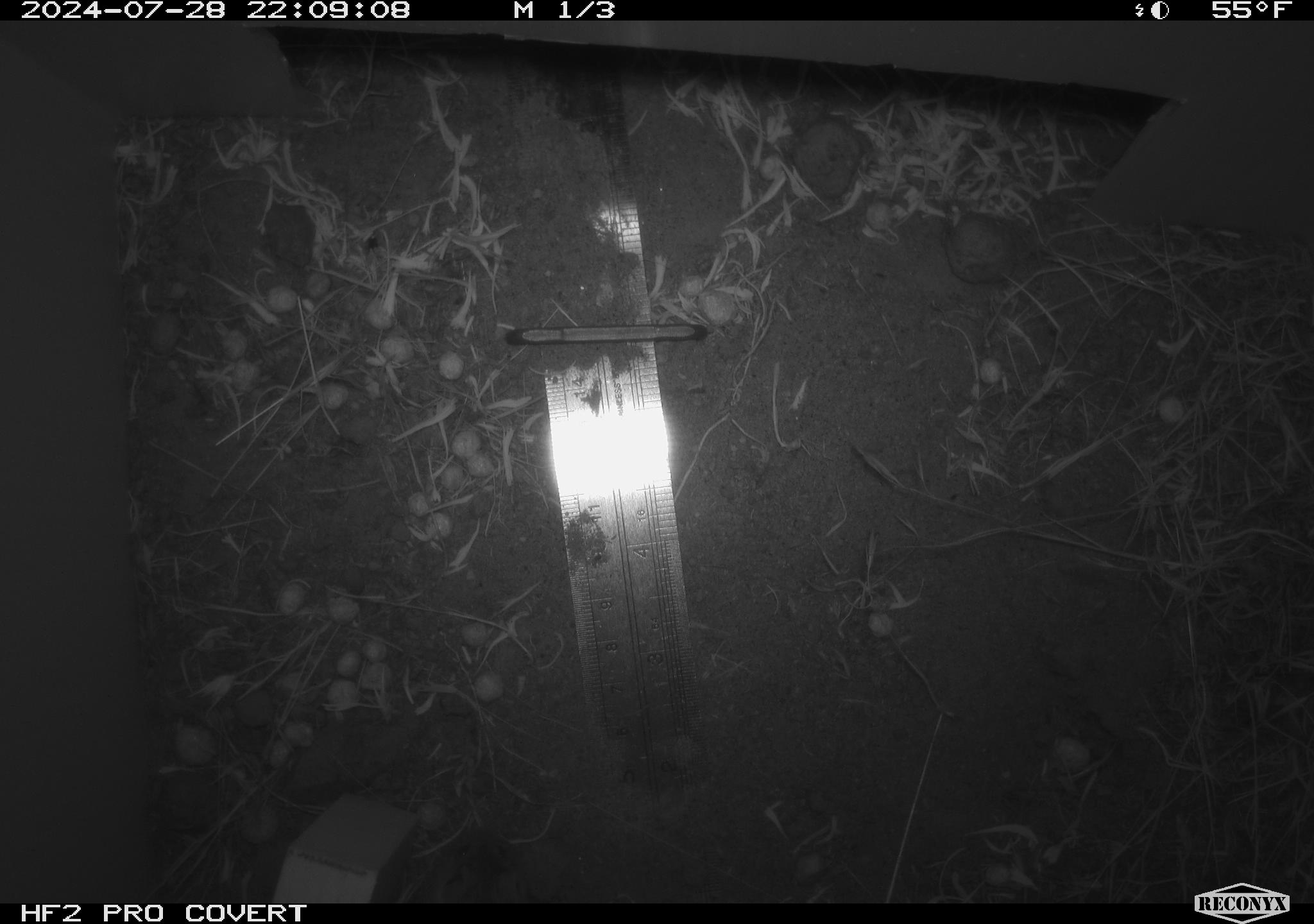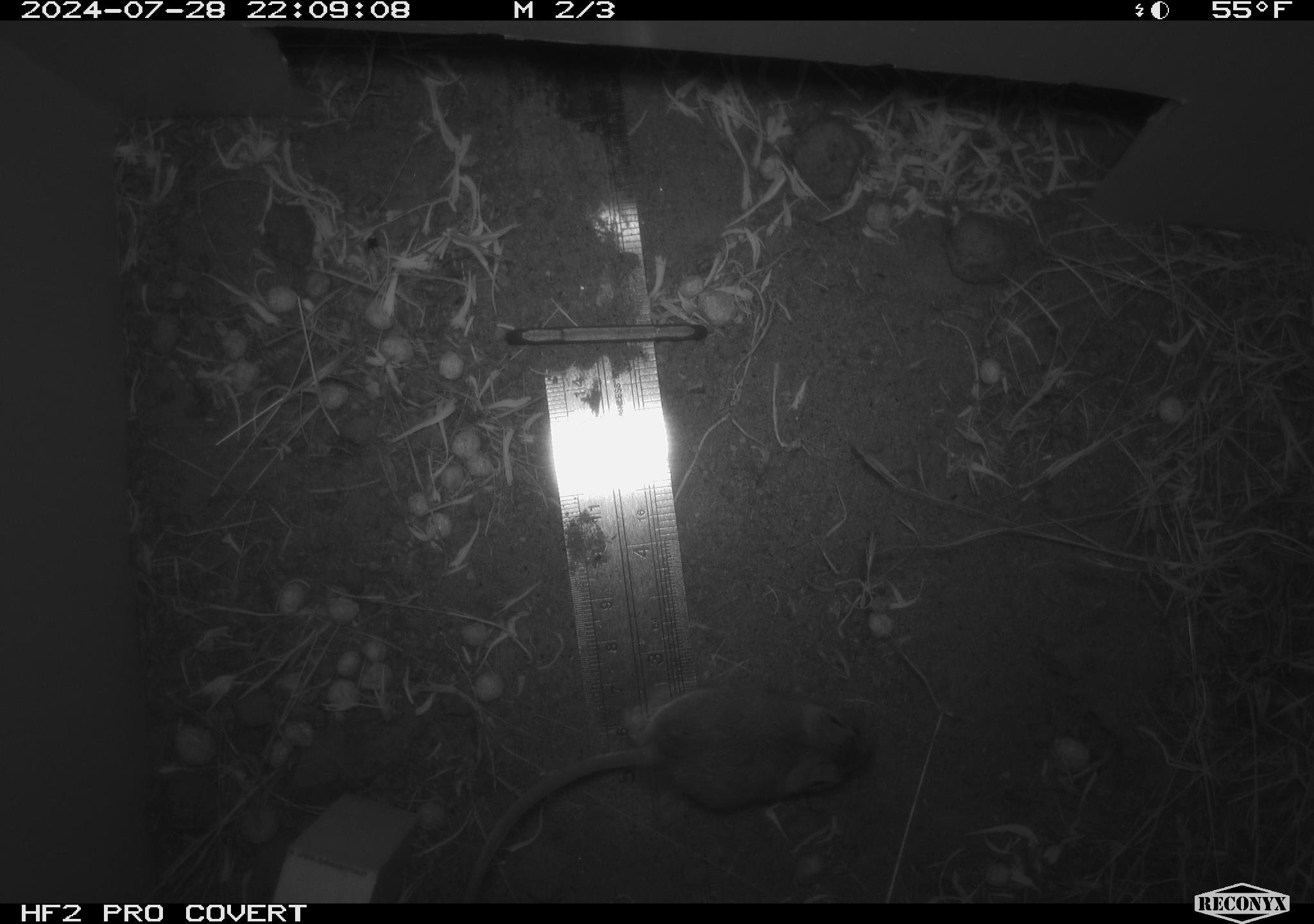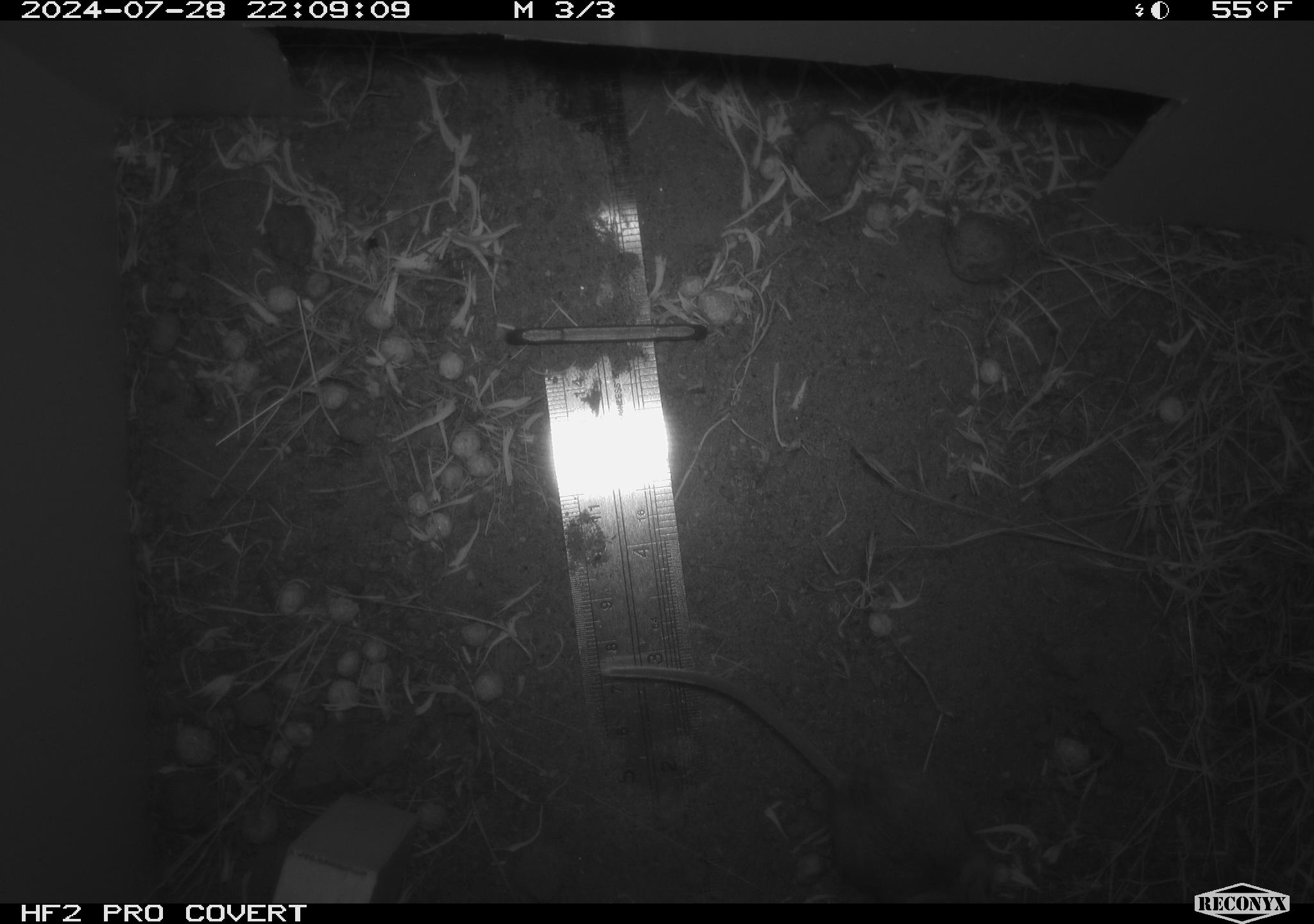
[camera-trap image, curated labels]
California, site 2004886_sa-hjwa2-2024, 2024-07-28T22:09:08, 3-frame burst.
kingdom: Animalia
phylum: Chordata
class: Mammalia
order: Rodentia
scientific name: Rodentia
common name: rodent